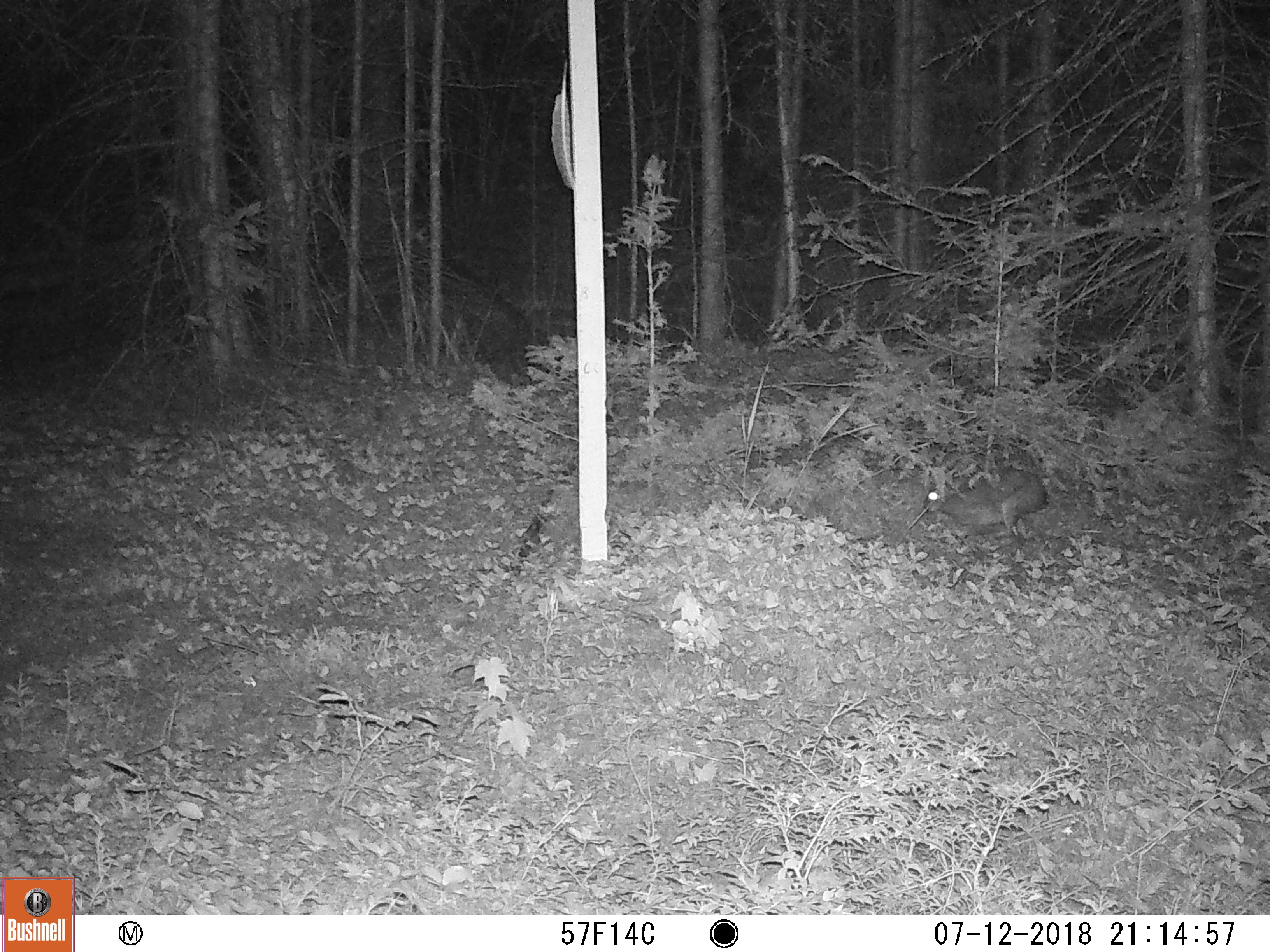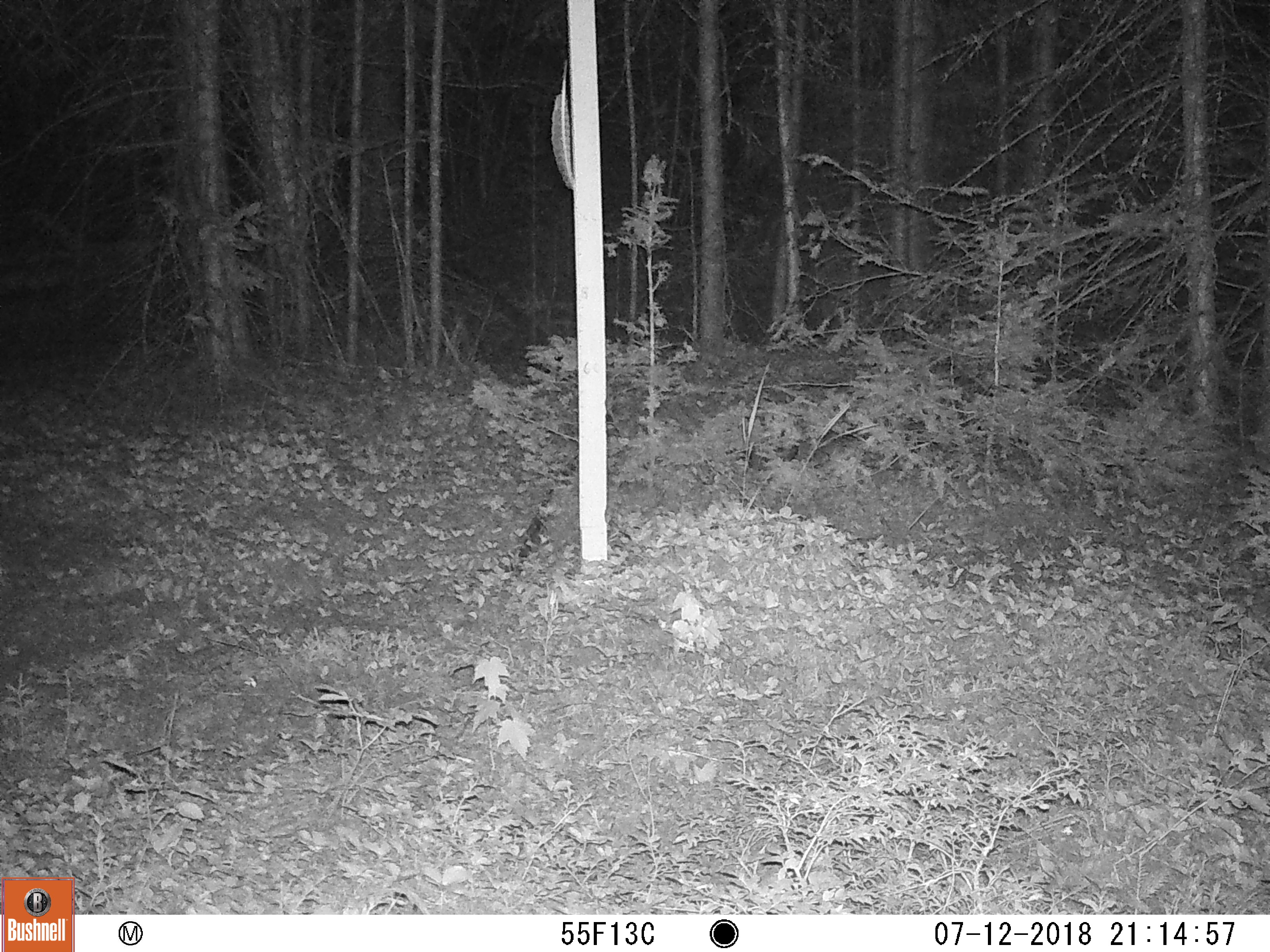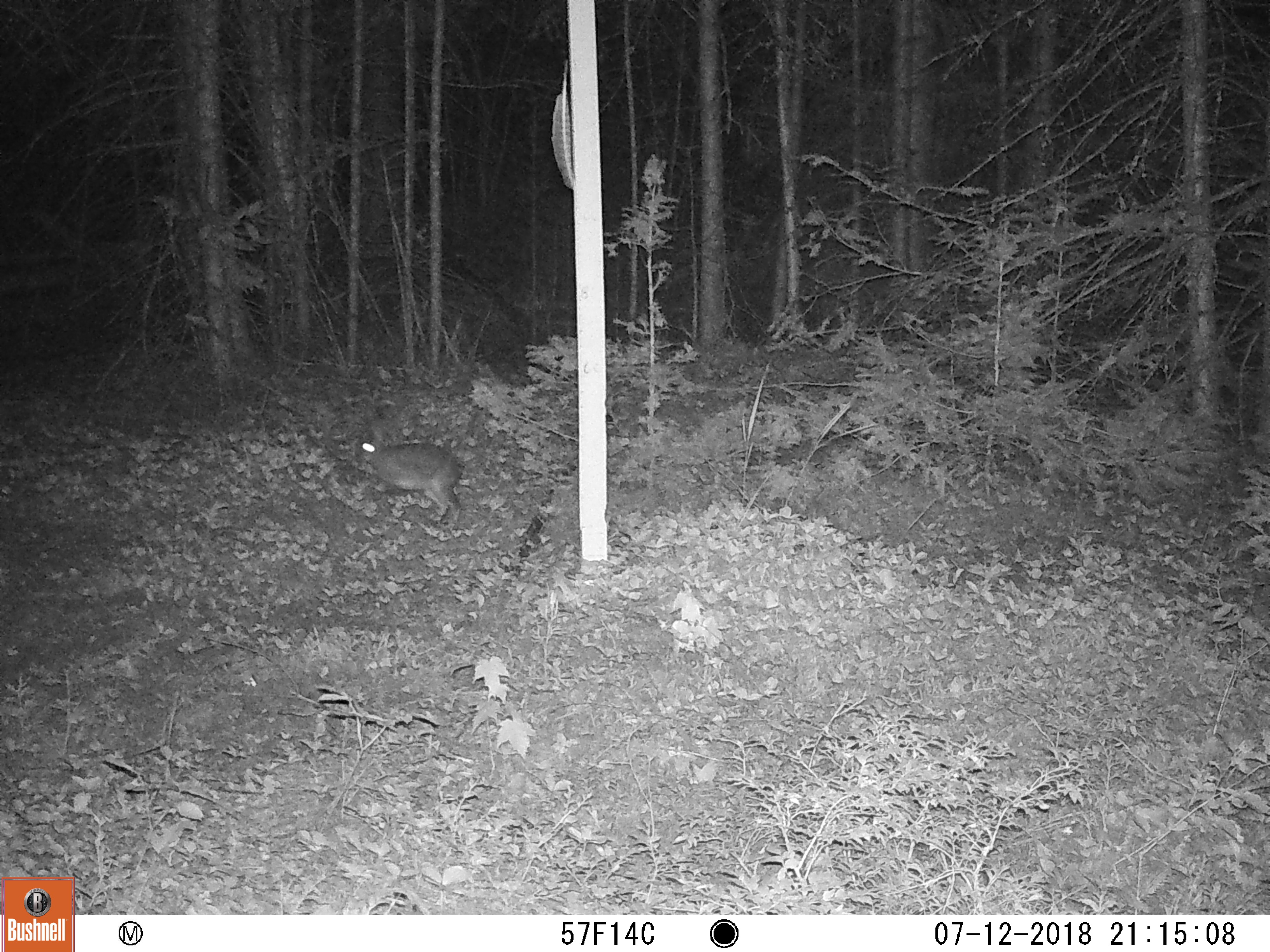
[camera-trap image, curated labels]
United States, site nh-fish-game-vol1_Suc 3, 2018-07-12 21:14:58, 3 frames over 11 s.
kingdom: Animalia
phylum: Chordata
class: Mammalia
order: Lagomorpha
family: Leporidae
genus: Lepus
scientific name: Lepus americanus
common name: snowshoe hare